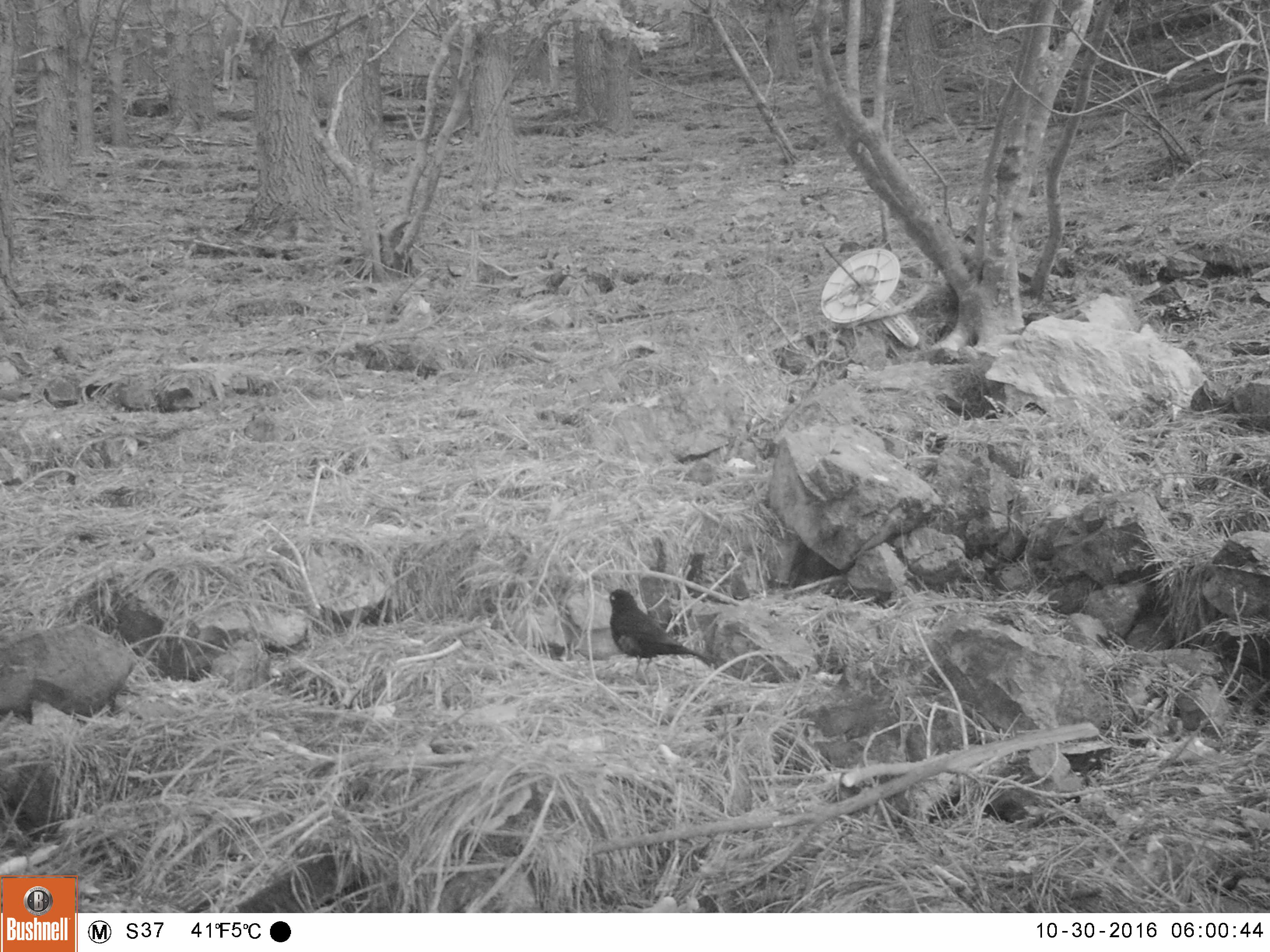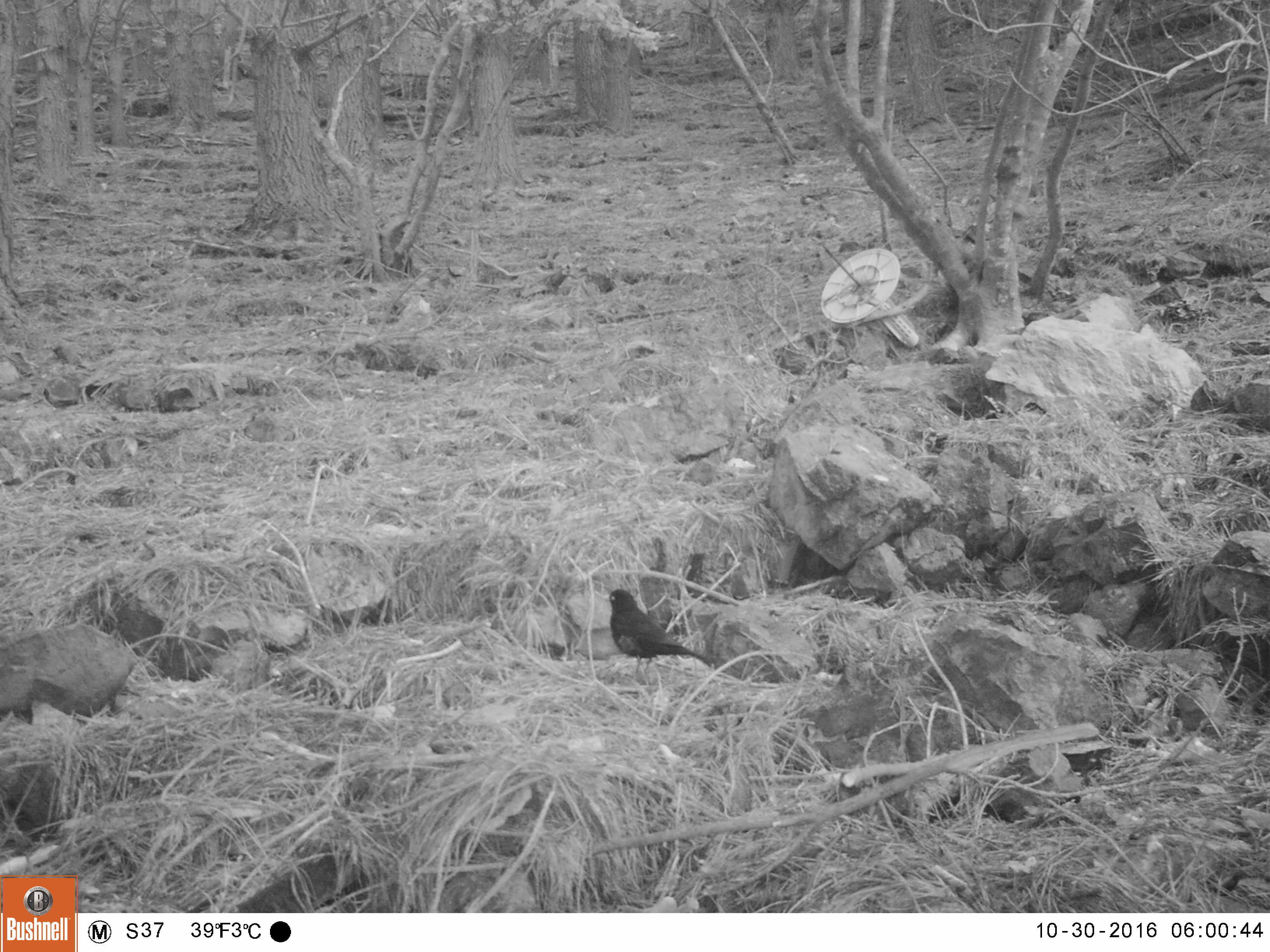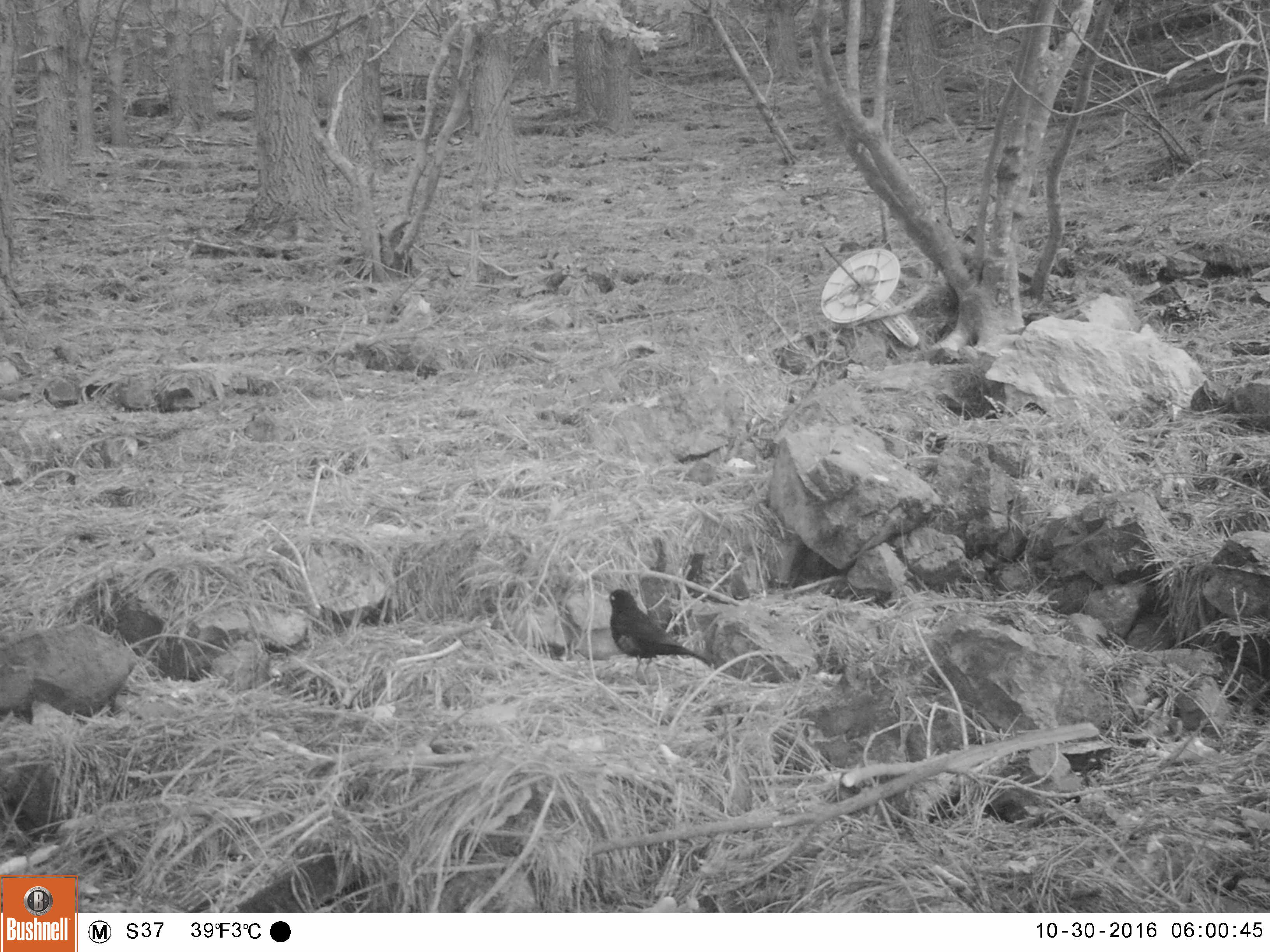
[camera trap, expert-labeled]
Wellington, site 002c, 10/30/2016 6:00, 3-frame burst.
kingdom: Animalia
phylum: Chordata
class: Aves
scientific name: Aves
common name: bird